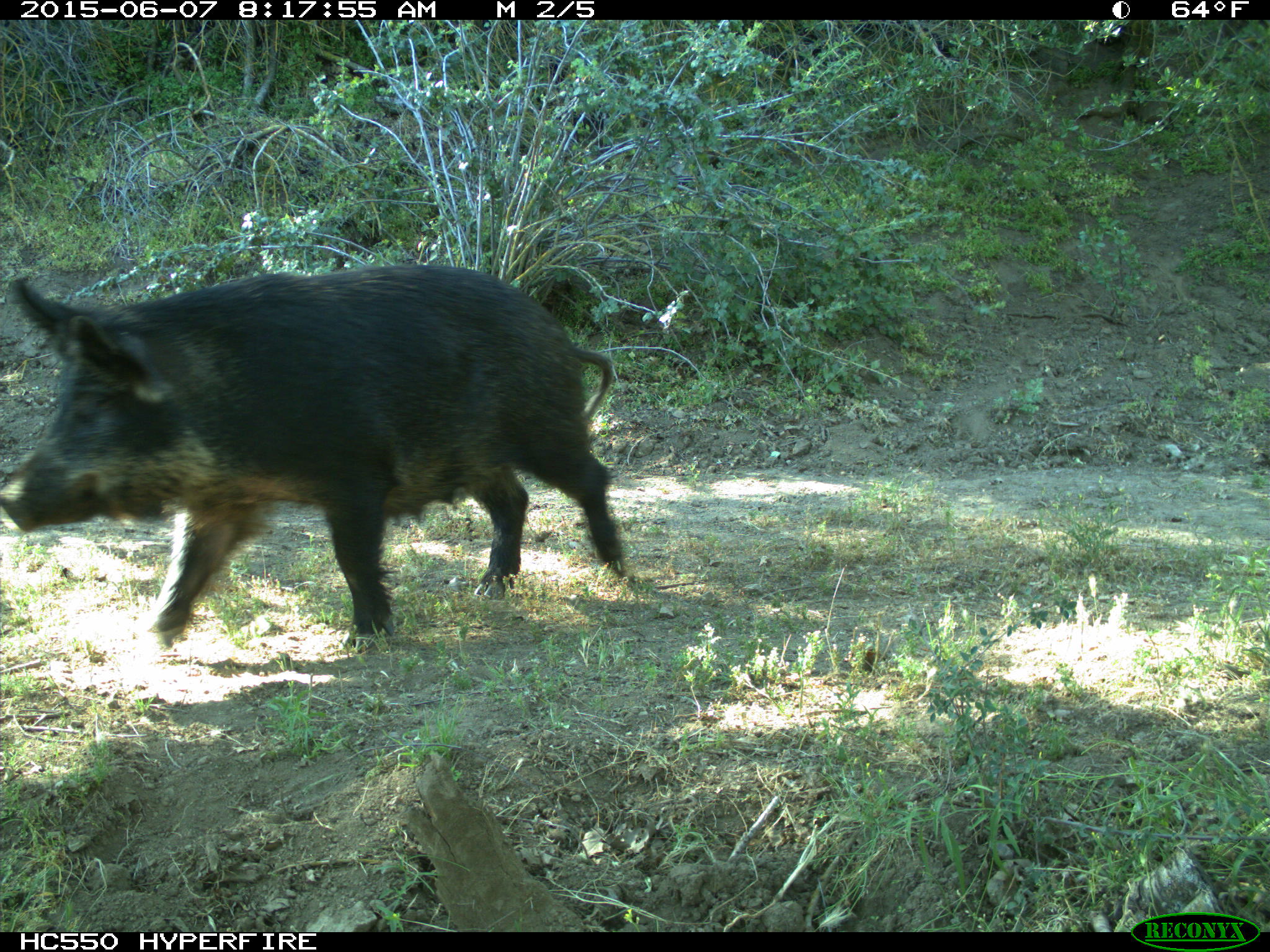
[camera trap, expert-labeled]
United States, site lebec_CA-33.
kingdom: Animalia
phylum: Chordata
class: Mammalia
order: Artiodactyla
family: Suidae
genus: Sus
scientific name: Sus scrofa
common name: wild boar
Sus scrofa (wild boar).